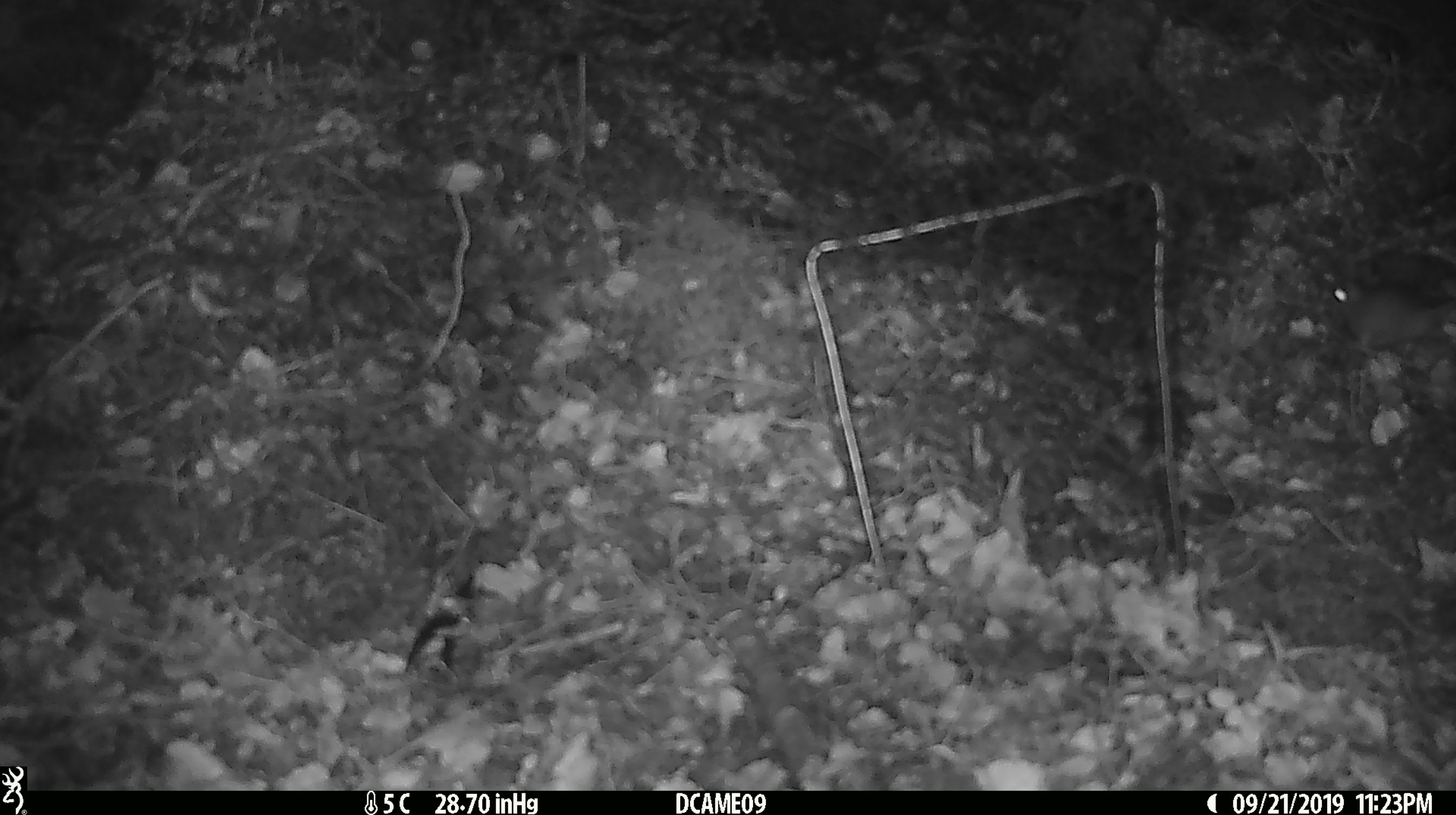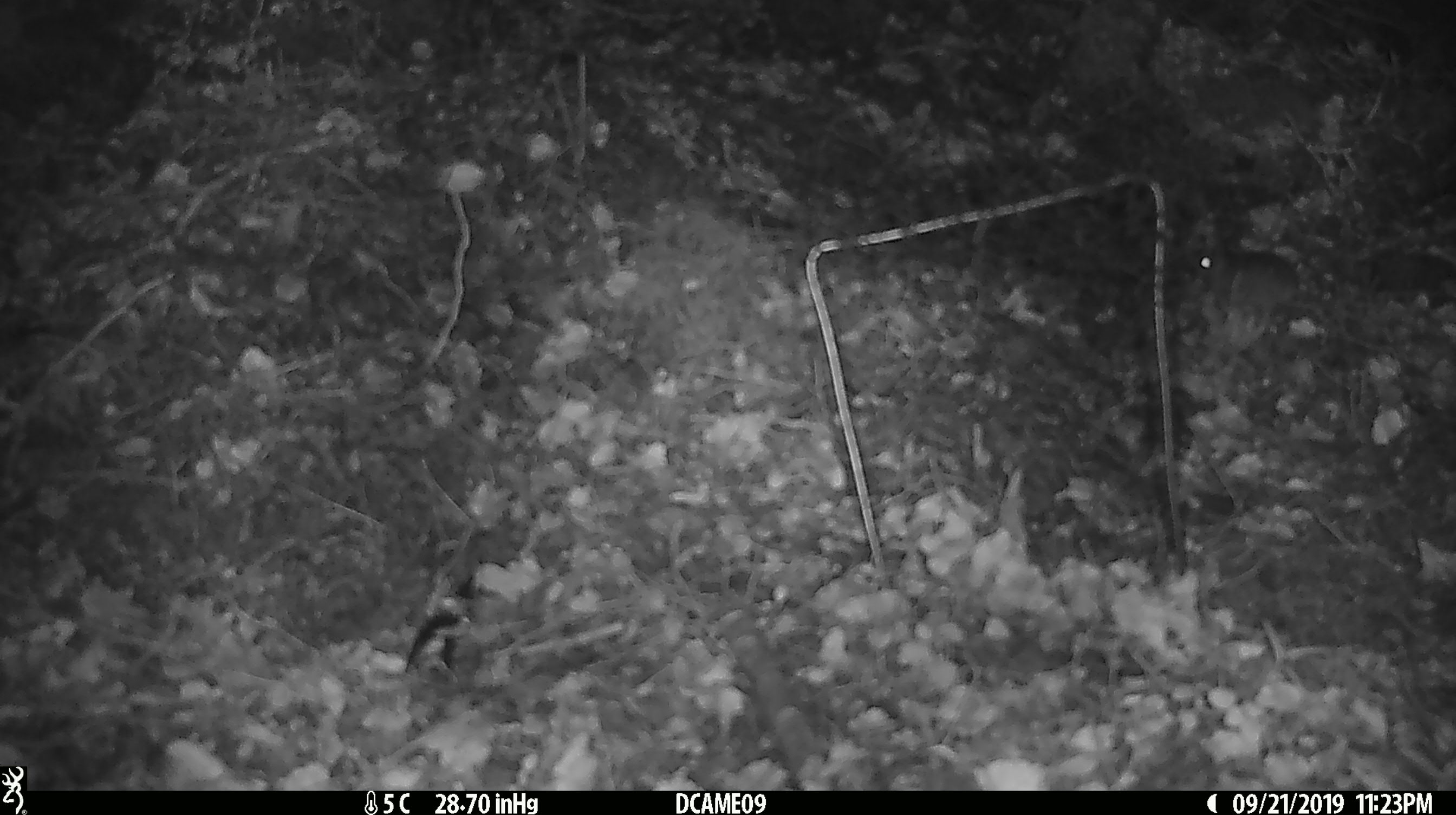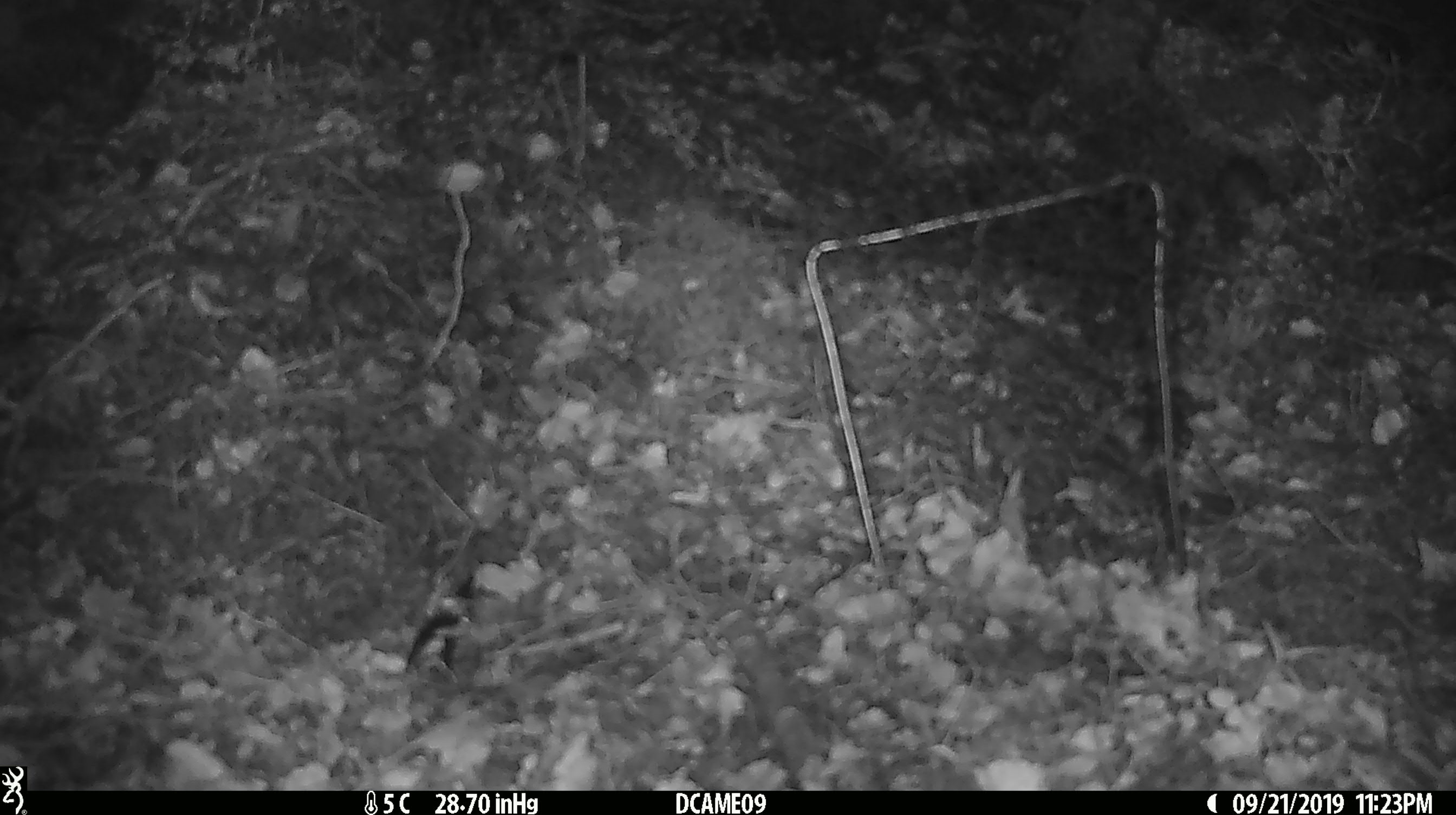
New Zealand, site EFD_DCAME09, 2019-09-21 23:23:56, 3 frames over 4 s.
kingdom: Animalia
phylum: Chordata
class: Mammalia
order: Rodentia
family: Muridae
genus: Mus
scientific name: Mus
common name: mouse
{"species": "mouse (Mus)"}